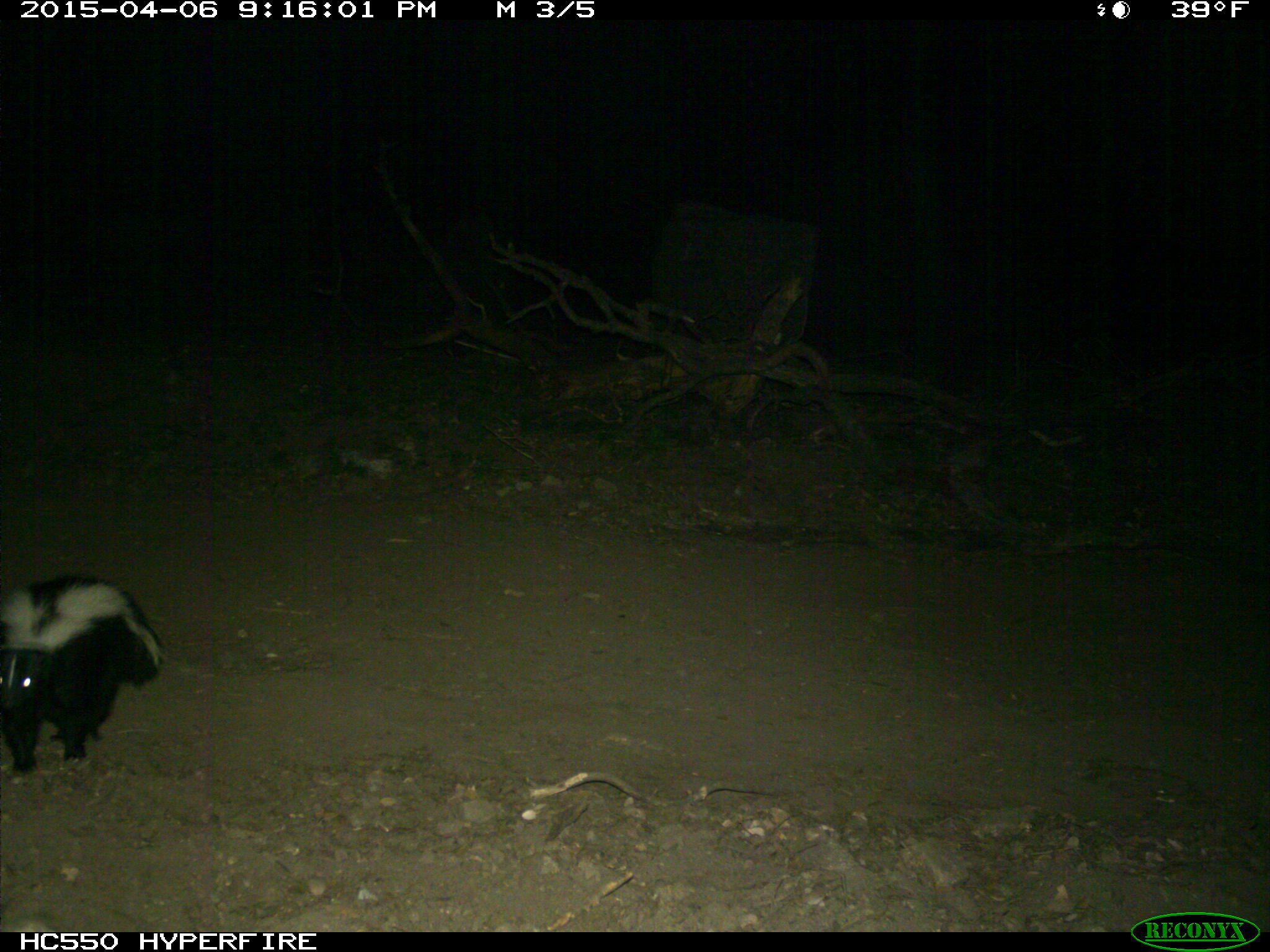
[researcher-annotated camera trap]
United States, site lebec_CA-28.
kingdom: Animalia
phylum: Chordata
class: Mammalia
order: Carnivora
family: Mephitidae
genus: Mephitis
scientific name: Mephitis mephitis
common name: striped skunk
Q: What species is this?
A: Mephitis mephitis (striped skunk).